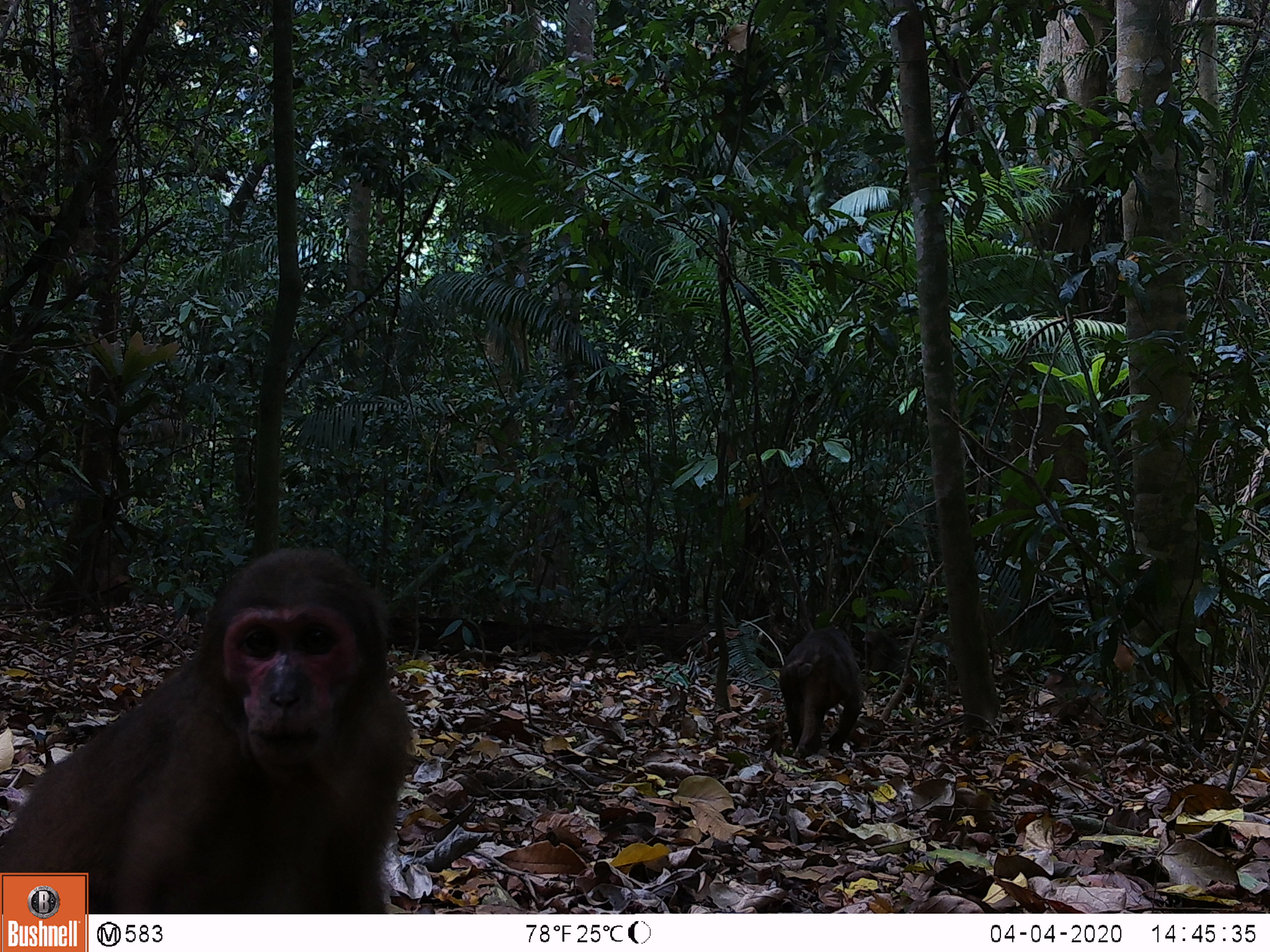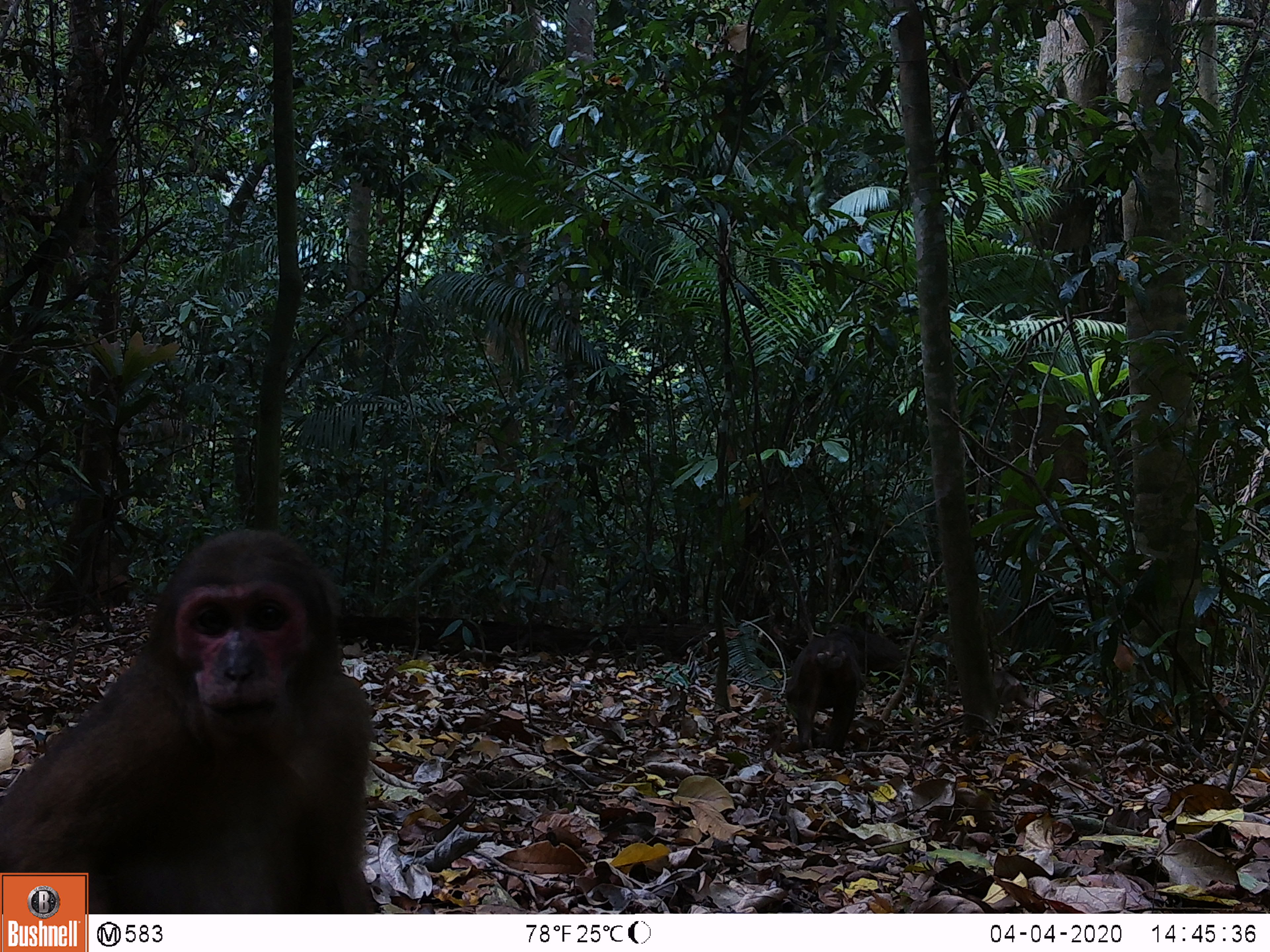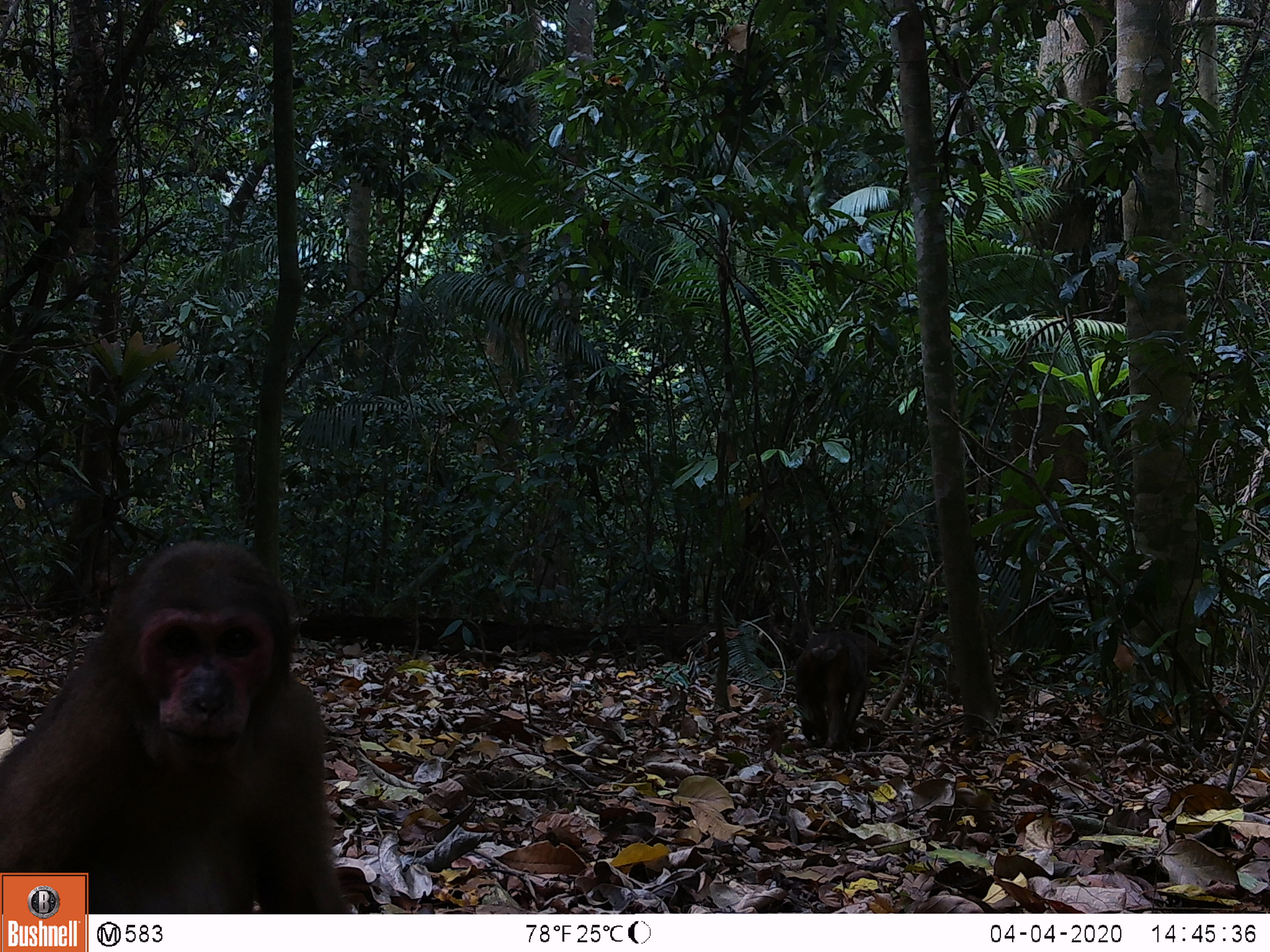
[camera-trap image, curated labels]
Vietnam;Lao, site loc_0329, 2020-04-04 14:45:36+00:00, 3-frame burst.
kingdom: Animalia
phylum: Chordata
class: Mammalia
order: Primates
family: Cercopithecidae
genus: Macaca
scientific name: Macaca arctoides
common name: stump-tailed macaque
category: stump tailed macaque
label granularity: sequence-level